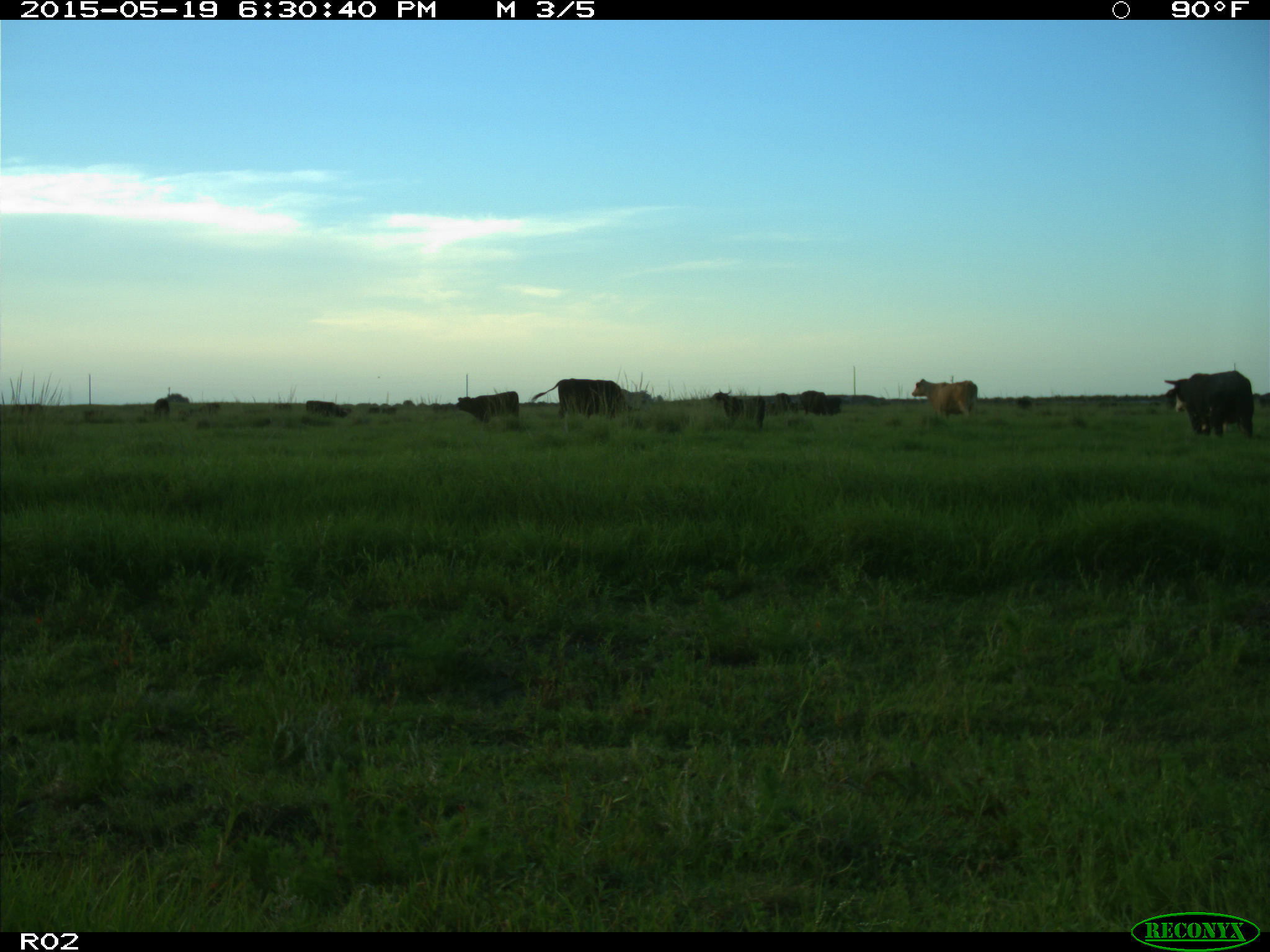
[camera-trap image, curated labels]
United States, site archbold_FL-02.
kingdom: Animalia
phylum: Chordata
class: Mammalia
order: Artiodactyla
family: Bovidae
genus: Bos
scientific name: Bos taurus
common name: domestic cow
Bos taurus (domestic cow).